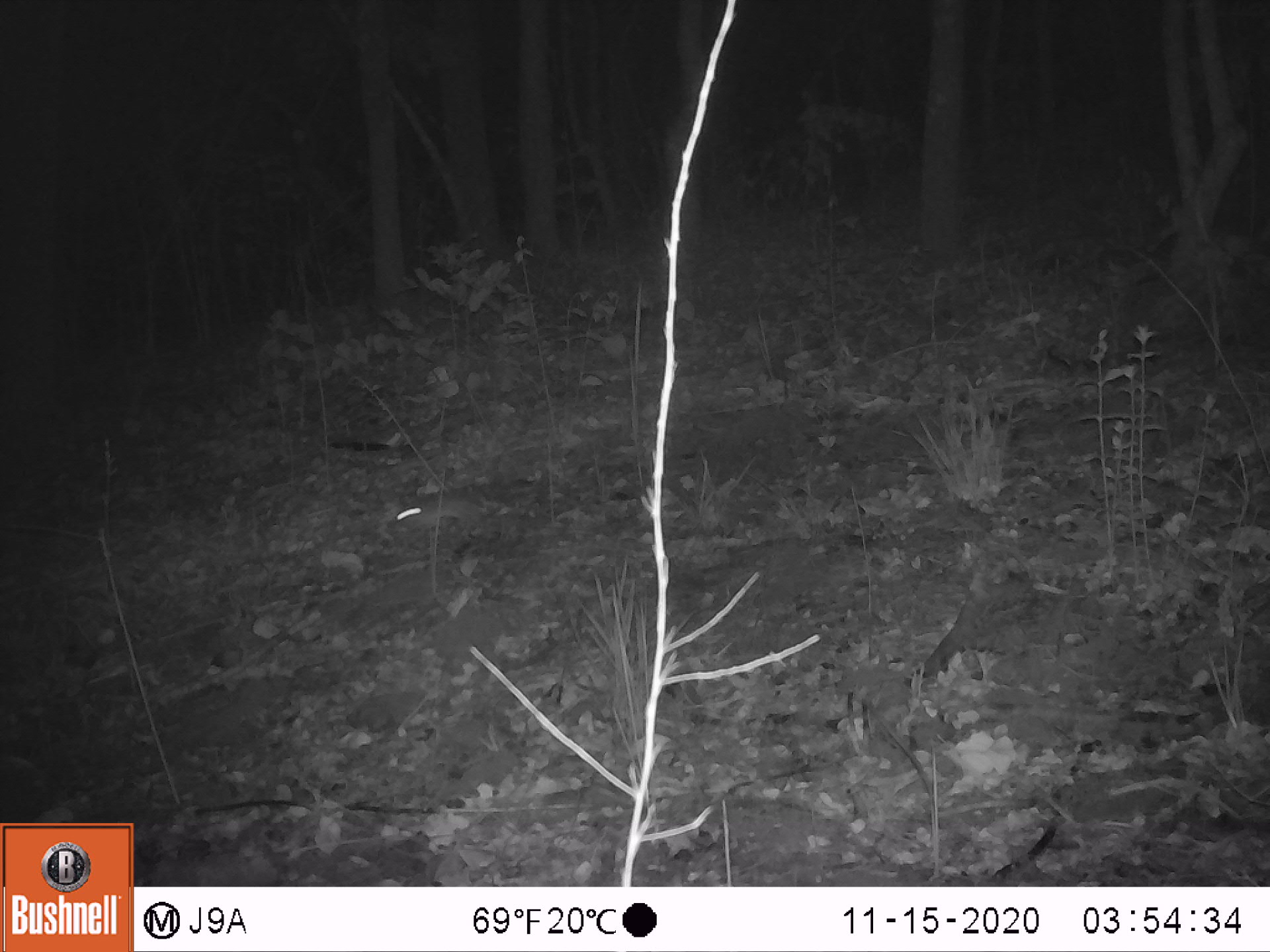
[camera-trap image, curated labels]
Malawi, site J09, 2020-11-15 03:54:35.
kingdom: Animalia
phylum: Chordata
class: Mammalia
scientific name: Mammalia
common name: small mammal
Small mammal (Mammalia), count 1.